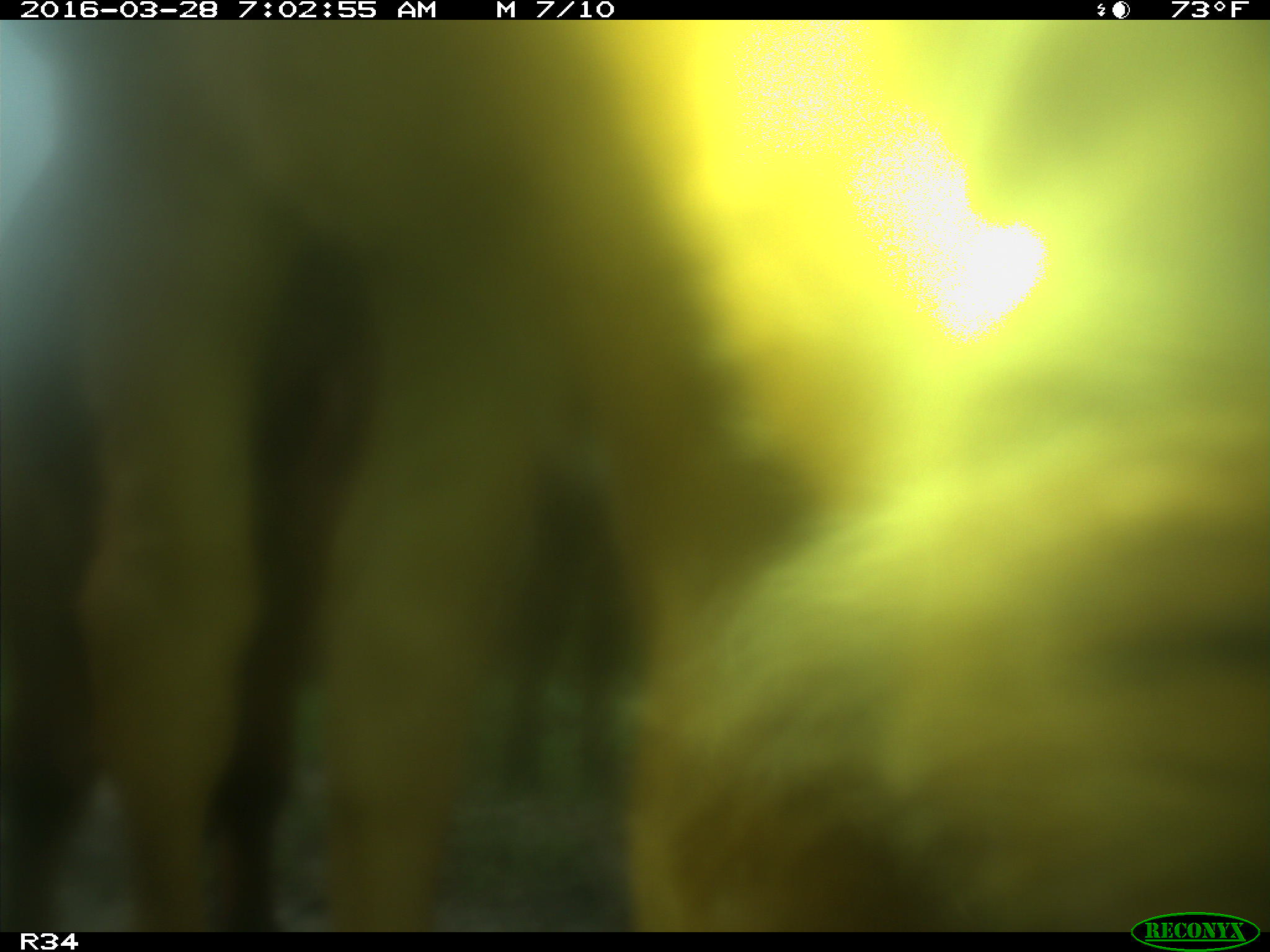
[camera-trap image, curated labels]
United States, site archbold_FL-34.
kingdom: Animalia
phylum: Chordata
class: Mammalia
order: Artiodactyla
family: Bovidae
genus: Bos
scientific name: Bos taurus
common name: domestic cow